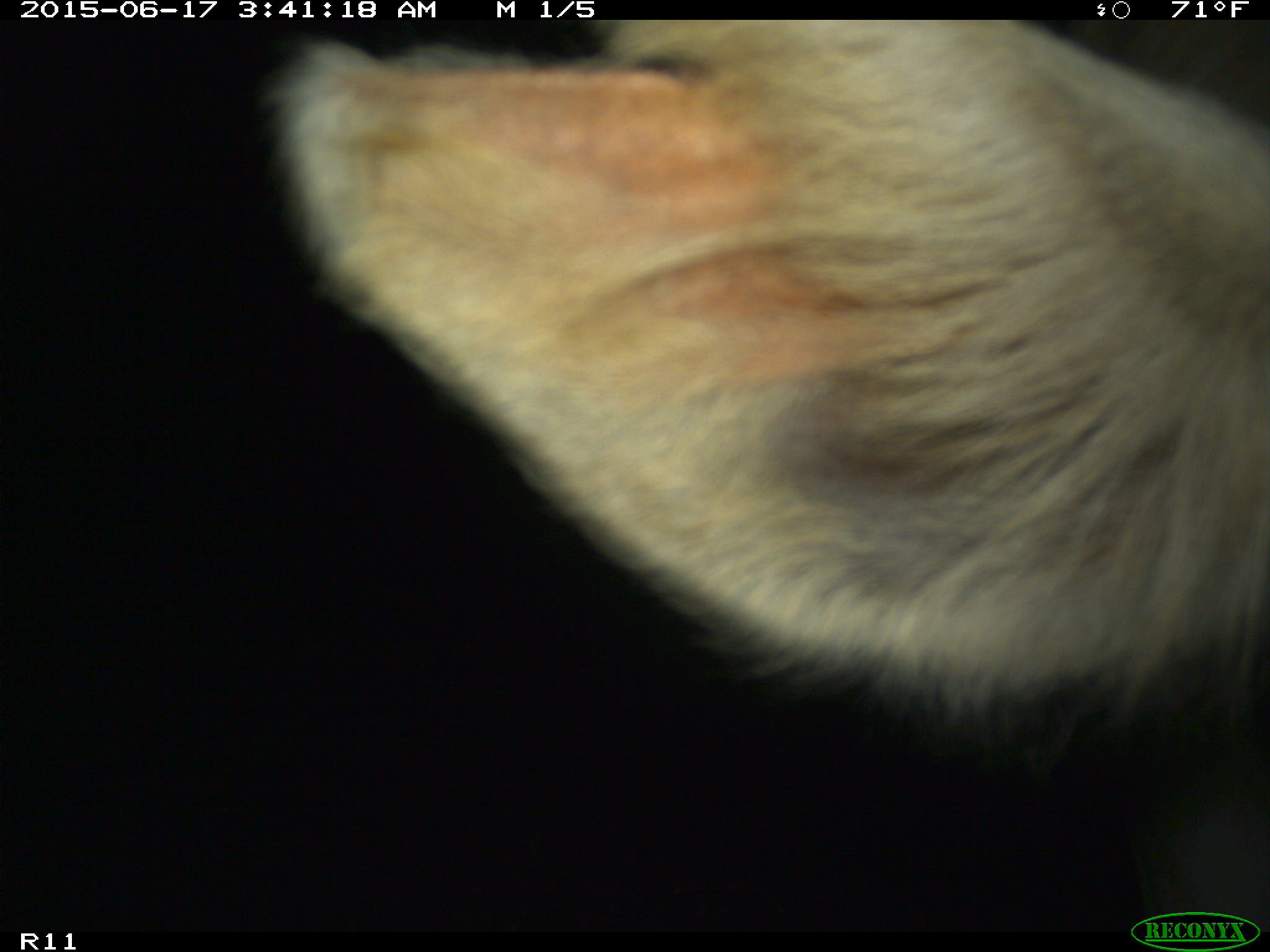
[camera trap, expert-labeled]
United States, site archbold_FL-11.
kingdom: Animalia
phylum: Chordata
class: Mammalia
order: Artiodactyla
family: Bovidae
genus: Bos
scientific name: Bos taurus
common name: domestic cow